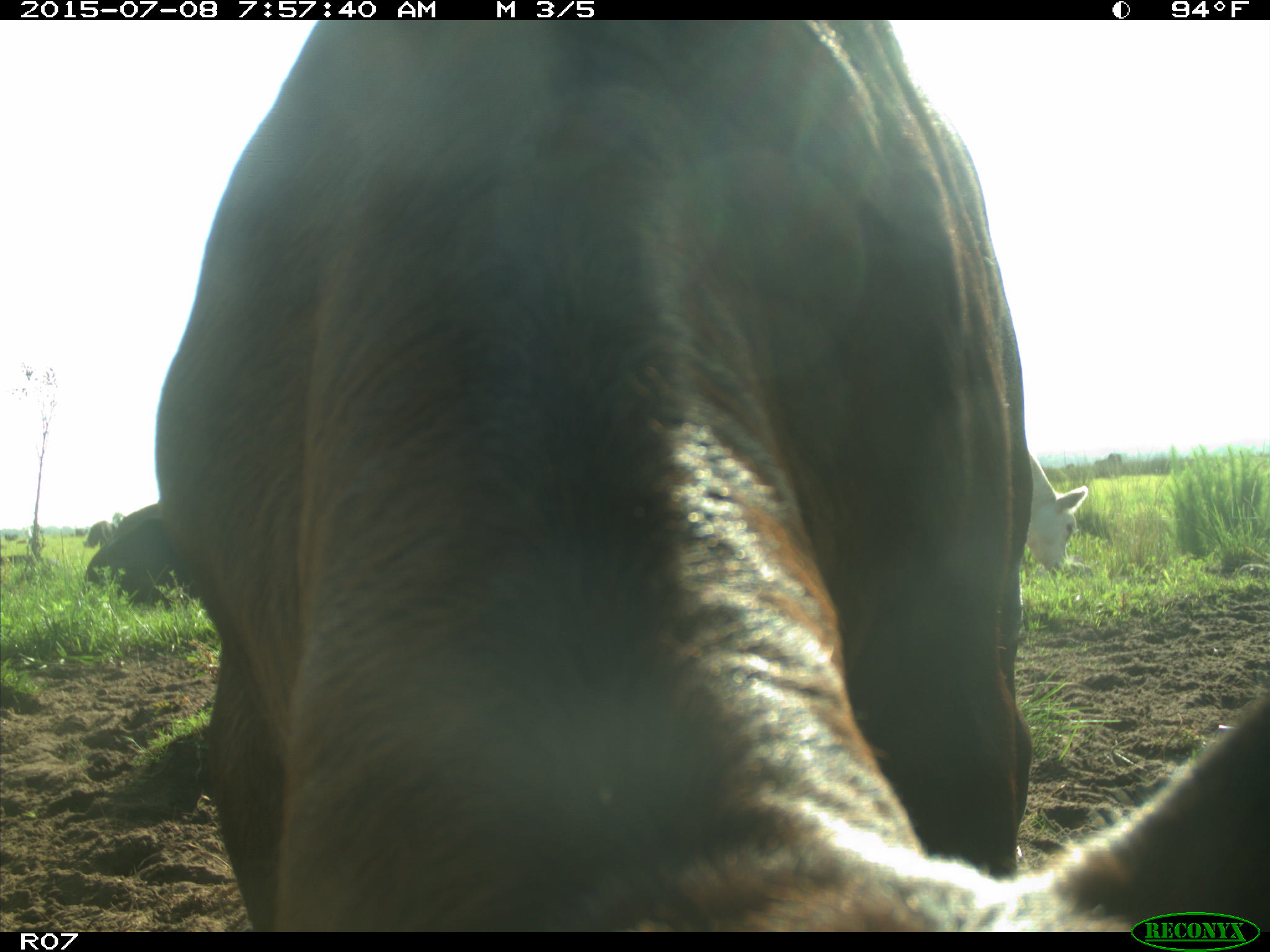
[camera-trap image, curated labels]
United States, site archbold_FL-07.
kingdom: Animalia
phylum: Chordata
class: Mammalia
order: Artiodactyla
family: Bovidae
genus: Bos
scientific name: Bos taurus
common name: domestic cow